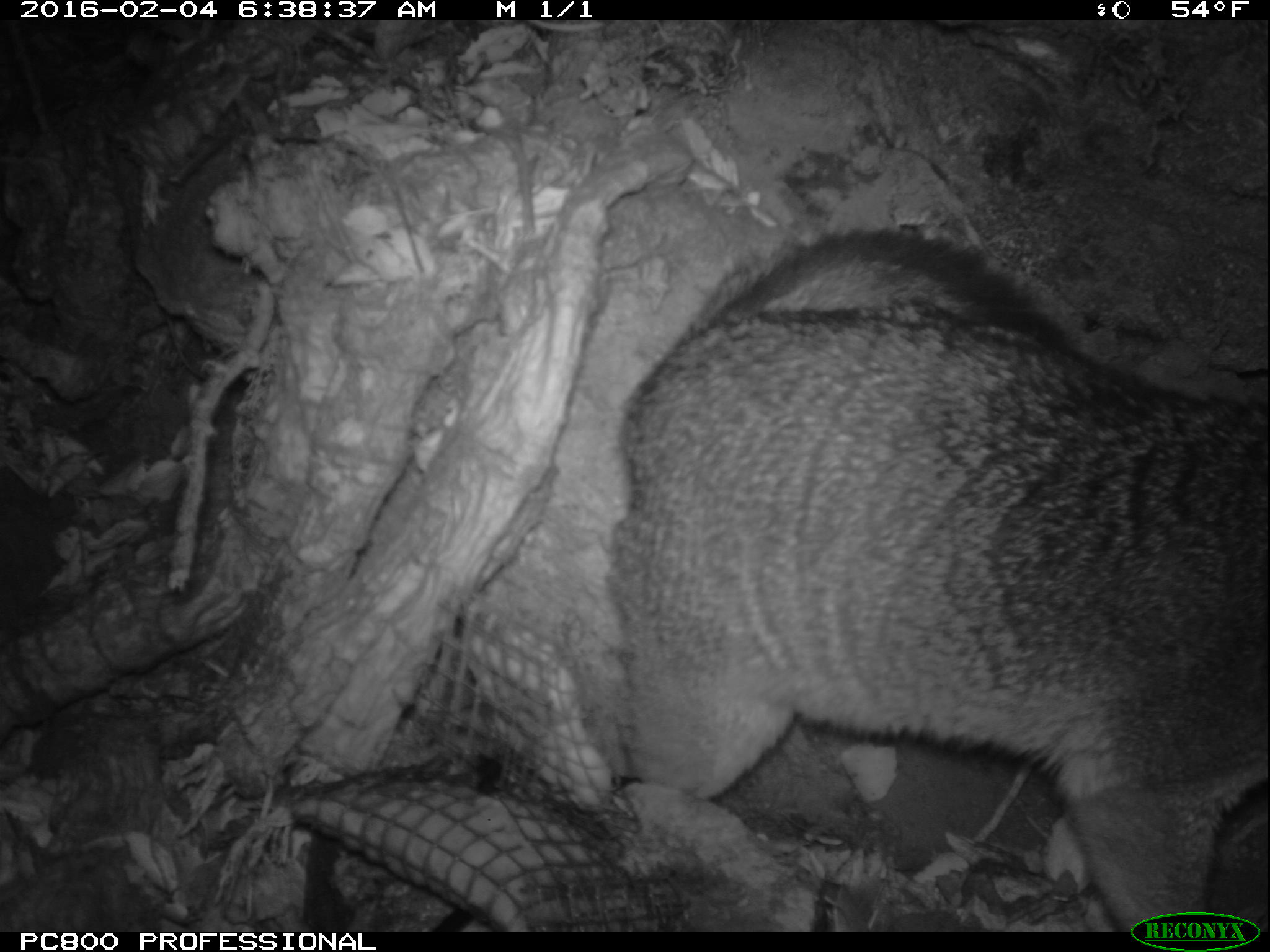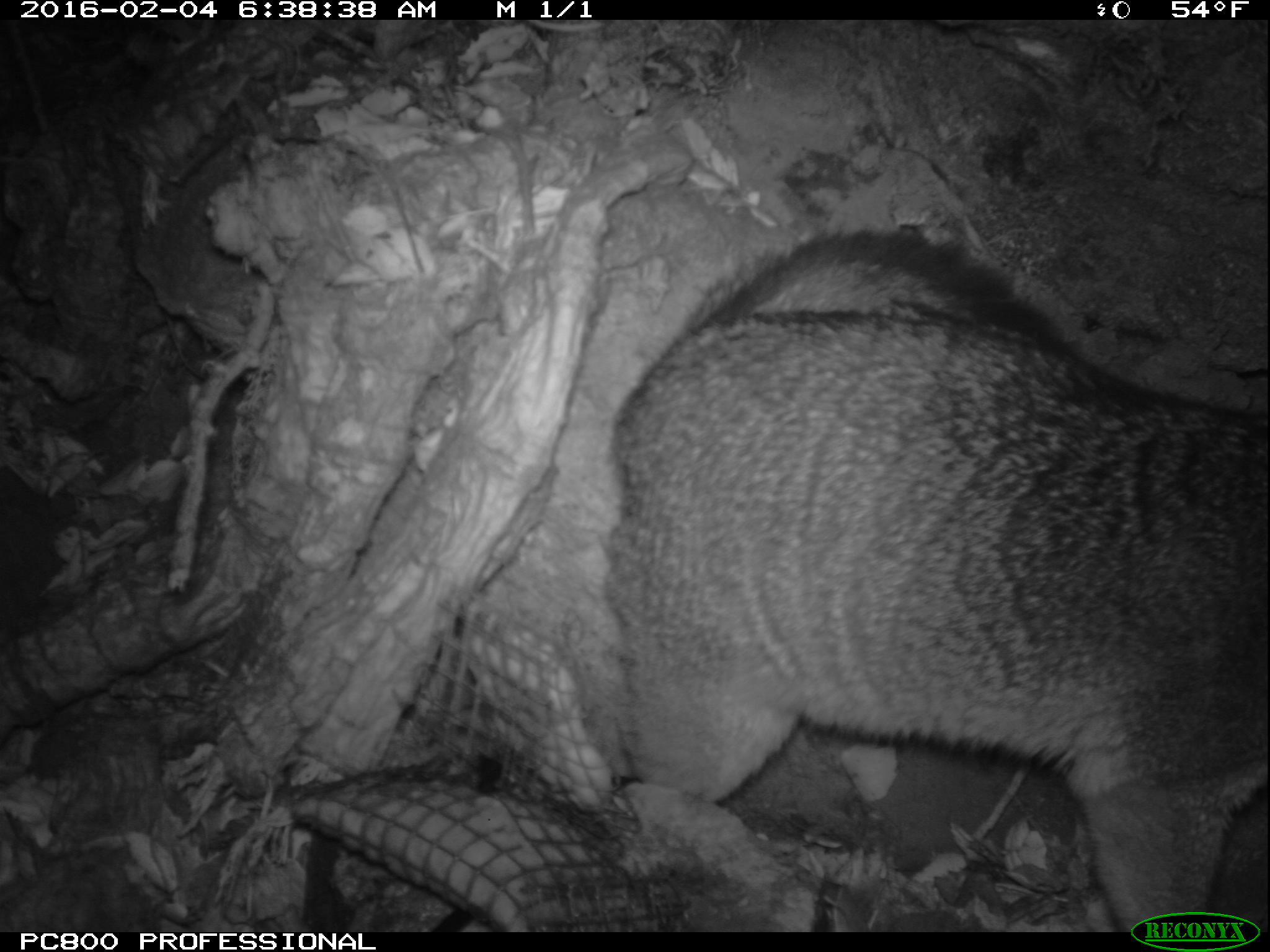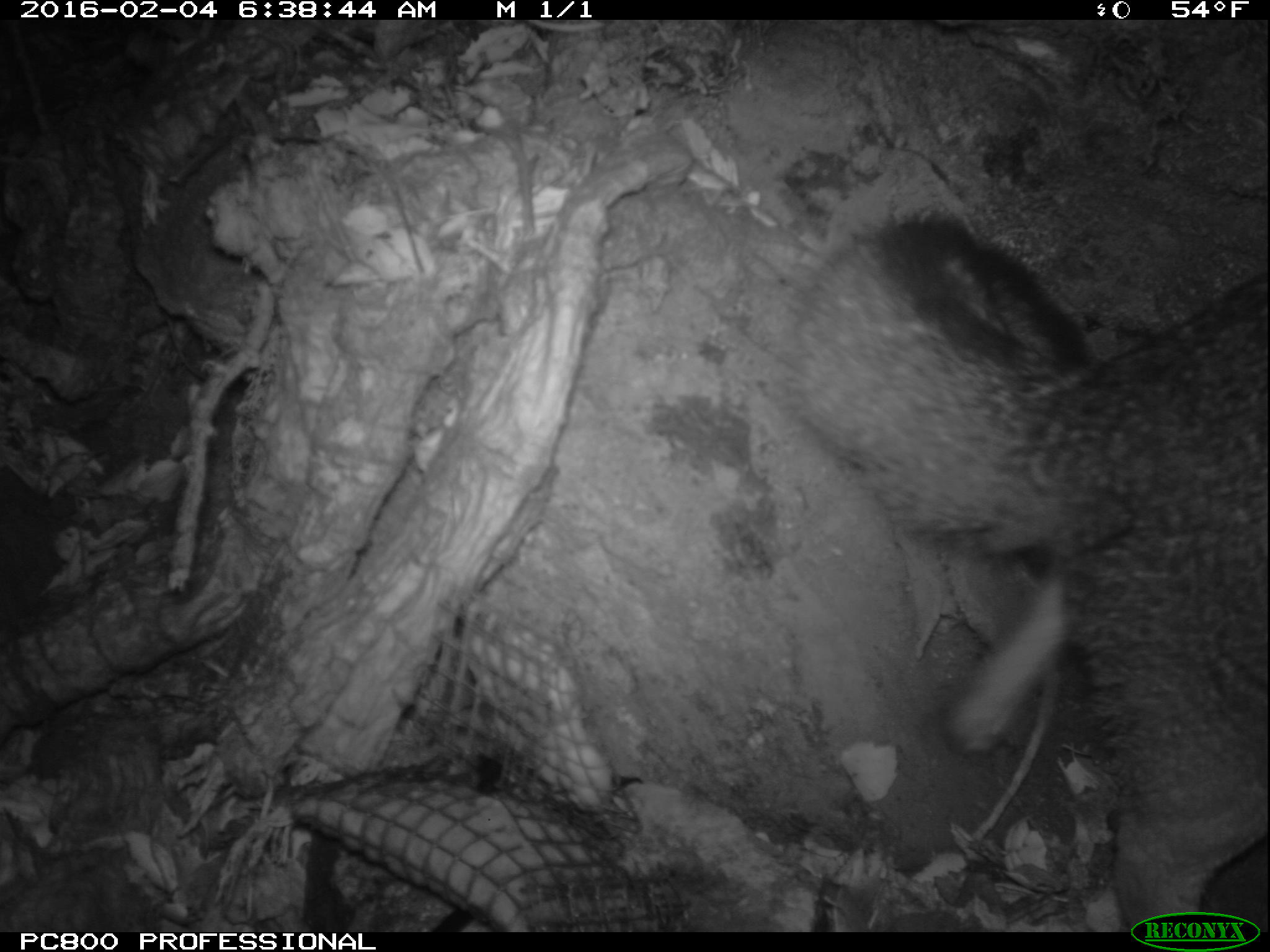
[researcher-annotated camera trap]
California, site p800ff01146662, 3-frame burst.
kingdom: Animalia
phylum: Chordata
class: Mammalia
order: Carnivora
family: Canidae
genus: Urocyon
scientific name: Urocyon littoralis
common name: island fox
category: fox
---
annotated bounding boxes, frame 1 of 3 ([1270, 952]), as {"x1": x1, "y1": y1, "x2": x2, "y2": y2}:
fox: {"x1": 601, "y1": 225, "x2": 1269, "y2": 930}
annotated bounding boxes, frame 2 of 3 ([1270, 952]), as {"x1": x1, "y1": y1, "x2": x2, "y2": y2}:
fox: {"x1": 605, "y1": 229, "x2": 1268, "y2": 932}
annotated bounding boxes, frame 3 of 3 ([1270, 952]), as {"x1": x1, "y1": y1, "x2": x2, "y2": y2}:
fox: {"x1": 779, "y1": 205, "x2": 1269, "y2": 933}